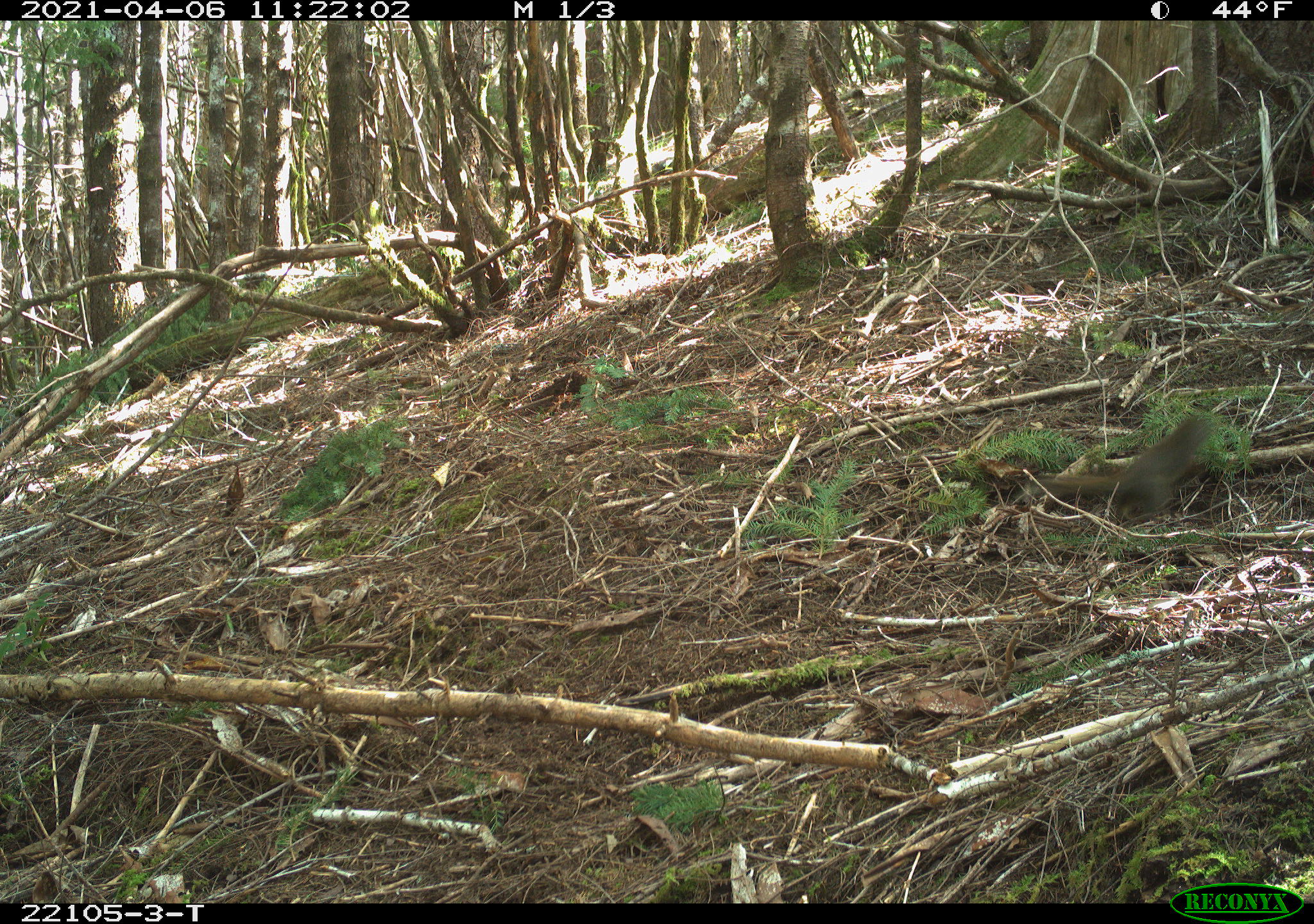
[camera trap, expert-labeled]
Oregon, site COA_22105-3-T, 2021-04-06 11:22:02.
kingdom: Animalia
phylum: Chordata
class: Mammalia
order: Rodentia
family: Sciuridae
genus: Tamiasciurus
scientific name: Tamiasciurus douglasii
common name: douglas squirrel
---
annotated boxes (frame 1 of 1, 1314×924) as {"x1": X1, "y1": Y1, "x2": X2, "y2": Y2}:
douglas squirrel: {"x1": 994, "y1": 386, "x2": 1251, "y2": 548}